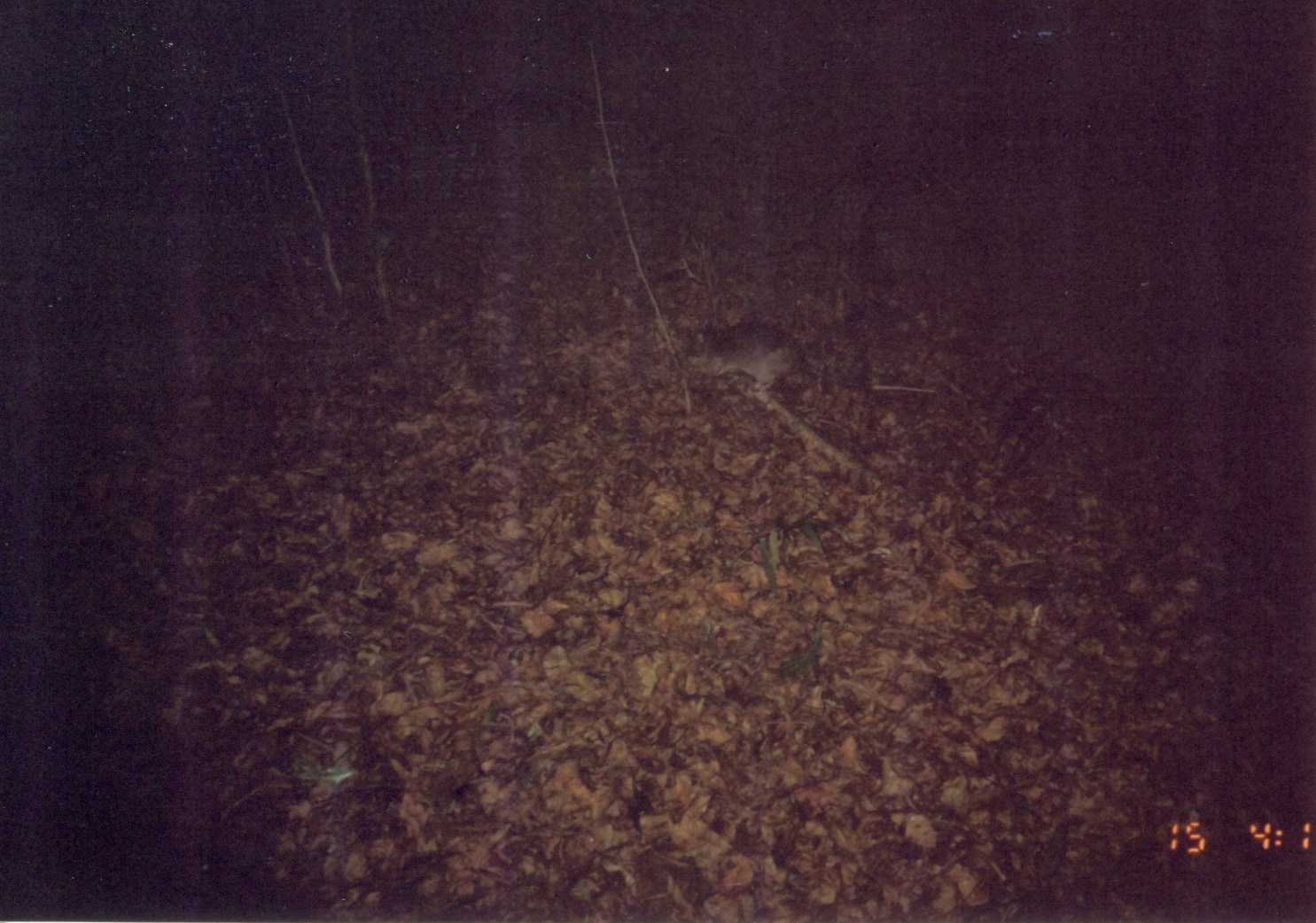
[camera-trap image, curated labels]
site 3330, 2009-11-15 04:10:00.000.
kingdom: Animalia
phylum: Chordata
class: Mammalia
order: Rodentia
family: Nesomyidae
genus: Cricetomys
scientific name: Cricetomys gambianus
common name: african giant pouched rat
Cricetomys gambianus (african giant pouched rat), count 1.